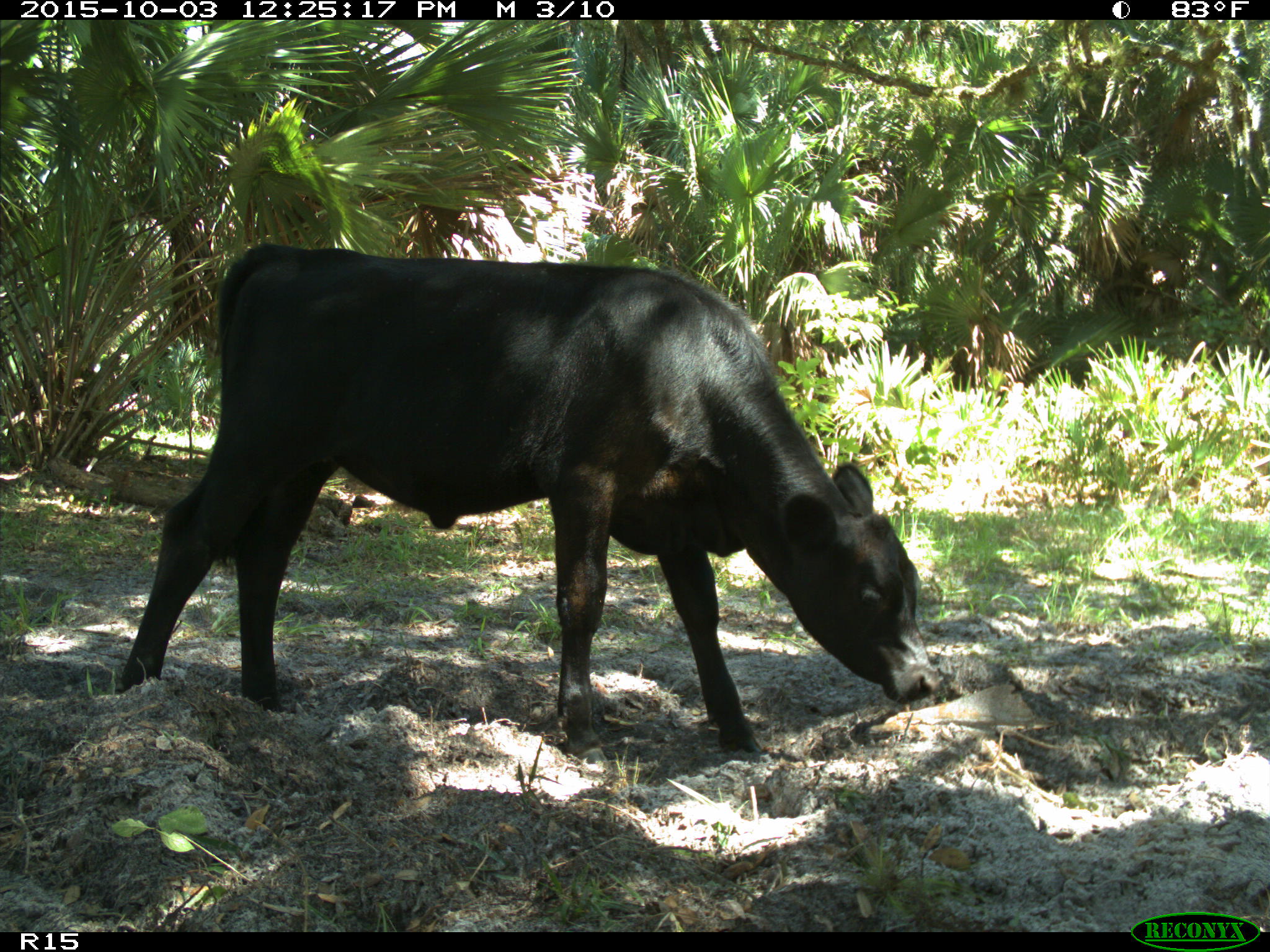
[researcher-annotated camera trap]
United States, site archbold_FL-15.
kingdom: Animalia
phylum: Chordata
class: Mammalia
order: Artiodactyla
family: Bovidae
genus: Bos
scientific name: Bos taurus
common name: domestic cow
Bos taurus (domestic cow).